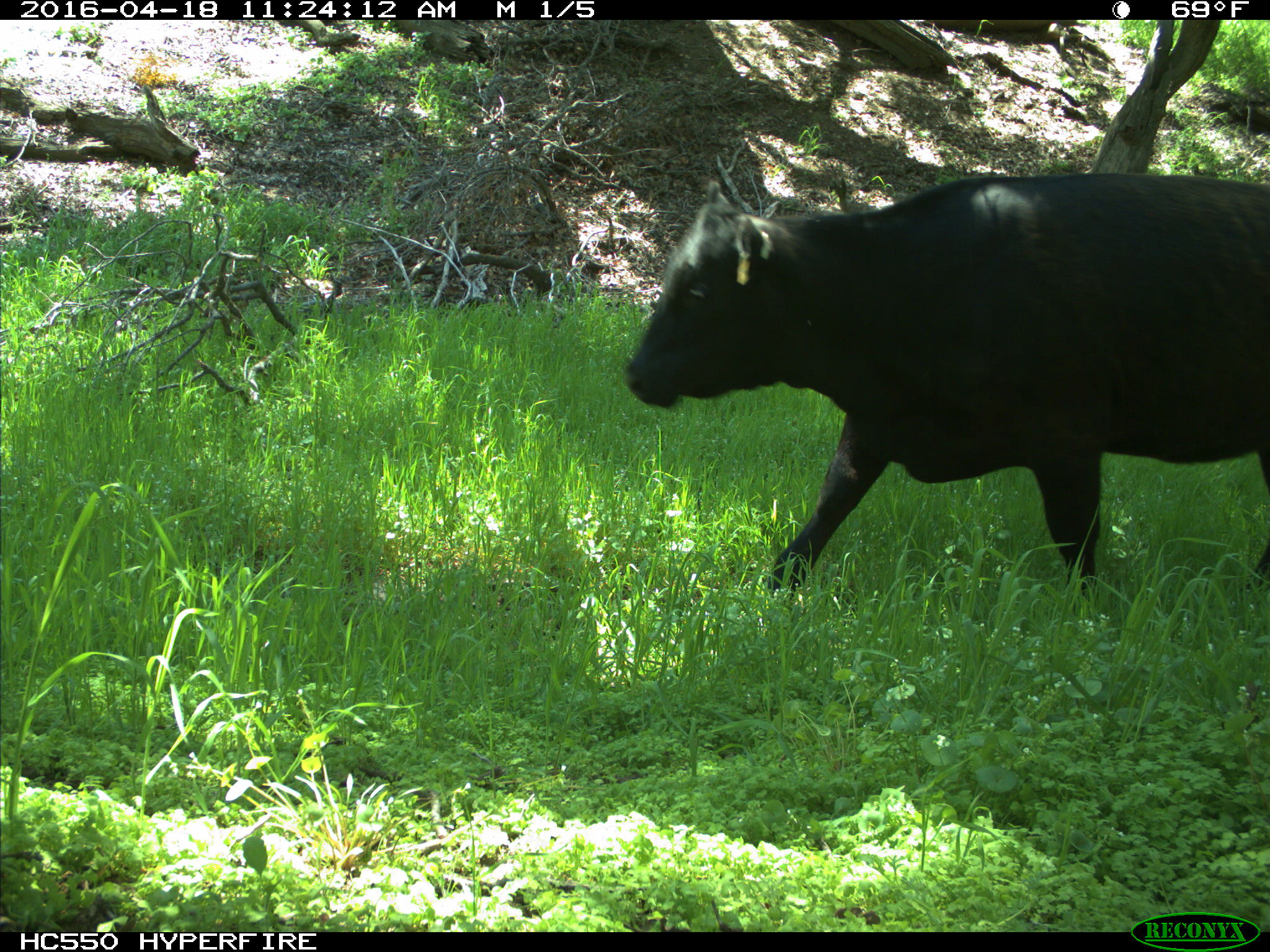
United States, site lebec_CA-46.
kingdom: Animalia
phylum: Chordata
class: Mammalia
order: Artiodactyla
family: Bovidae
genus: Bos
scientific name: Bos taurus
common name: domestic cow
Bos taurus (domestic cow).